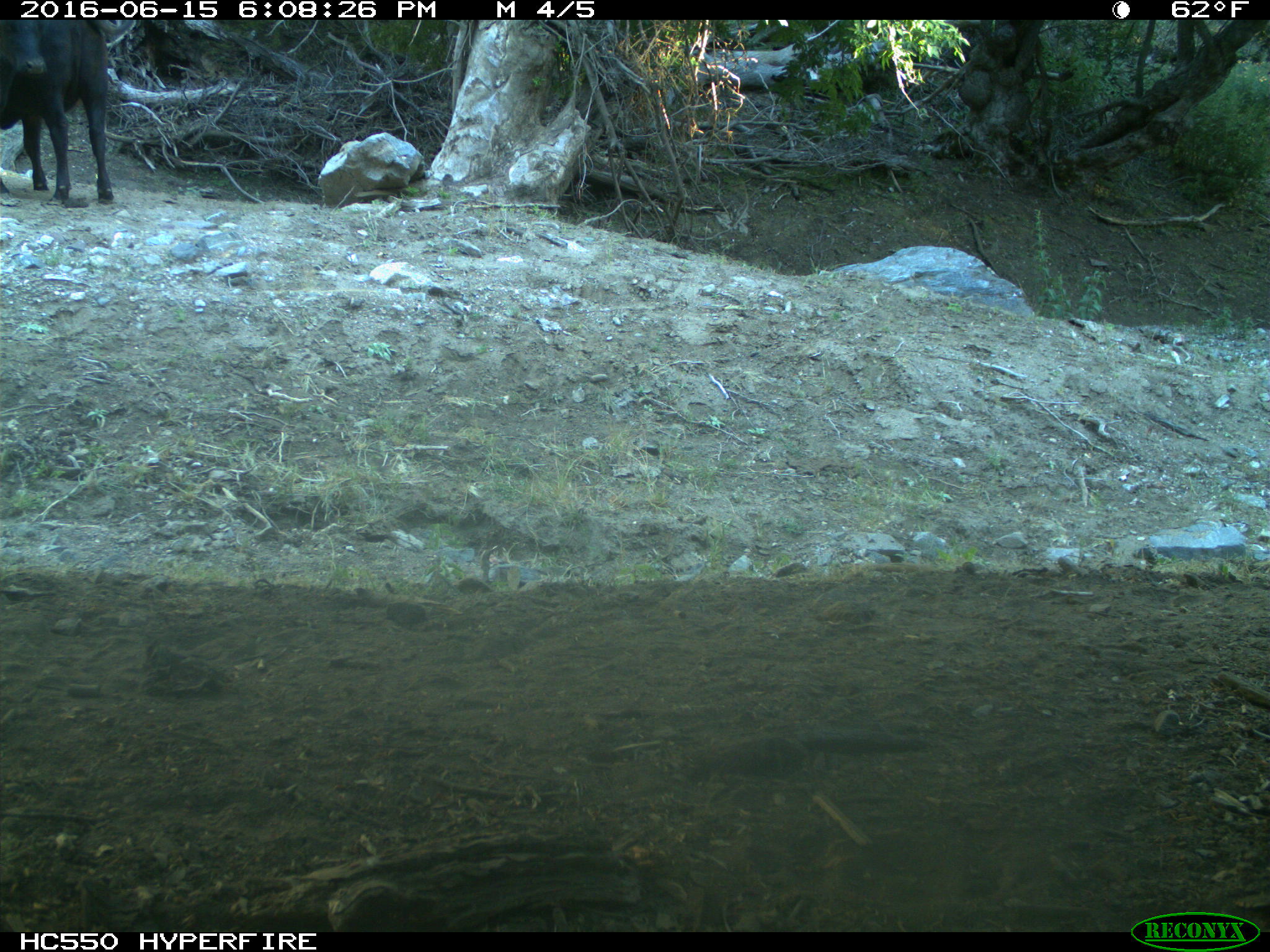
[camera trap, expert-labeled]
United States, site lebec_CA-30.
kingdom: Animalia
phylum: Chordata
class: Mammalia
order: Artiodactyla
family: Bovidae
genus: Bos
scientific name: Bos taurus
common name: domestic cow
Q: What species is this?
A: Bos taurus (domestic cow).